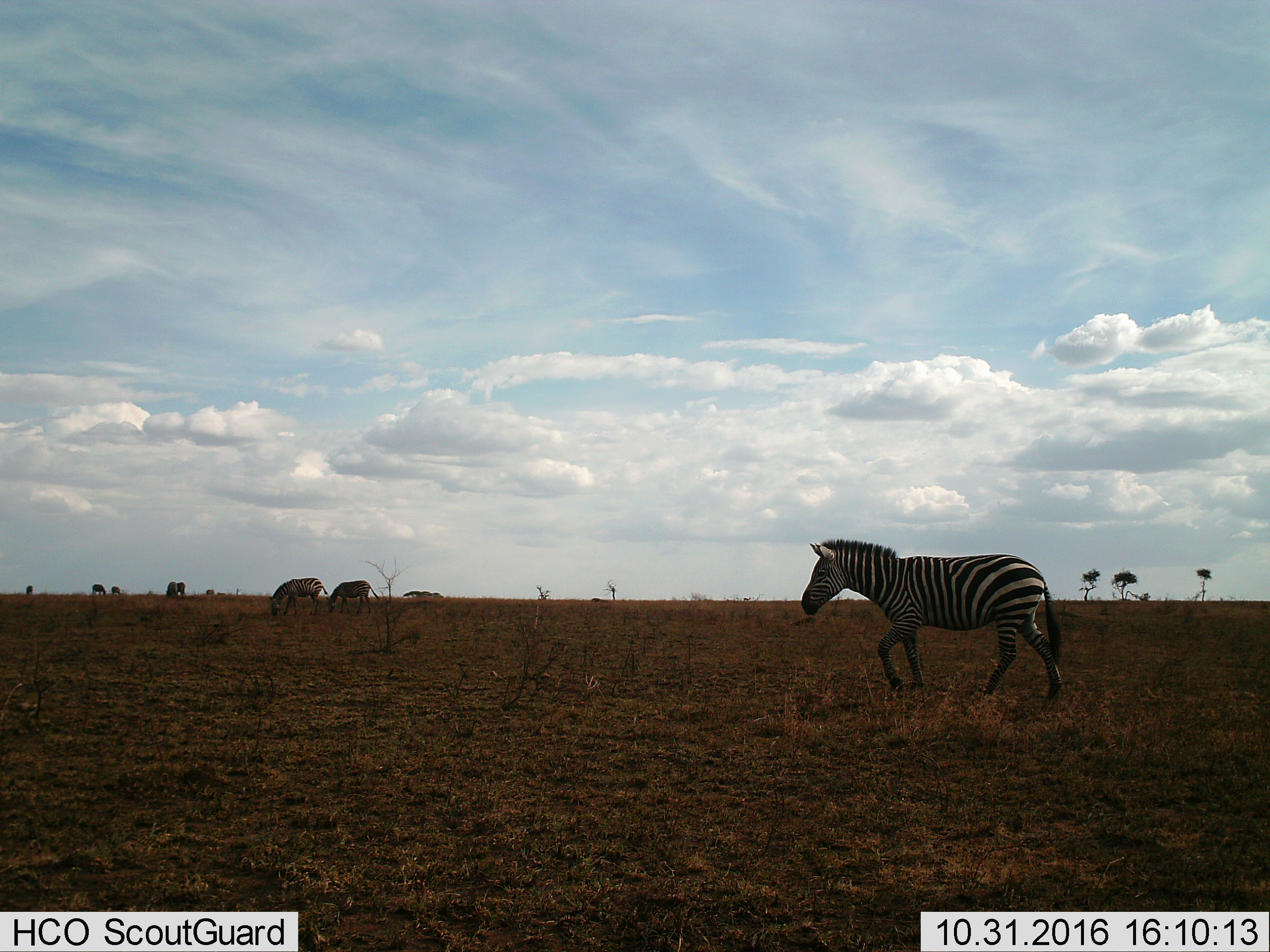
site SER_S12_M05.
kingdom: Animalia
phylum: Chordata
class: Mammalia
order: Perissodactyla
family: Equidae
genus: Equus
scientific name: Equus quagga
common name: plains zebra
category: zebraplains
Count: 8.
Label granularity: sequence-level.